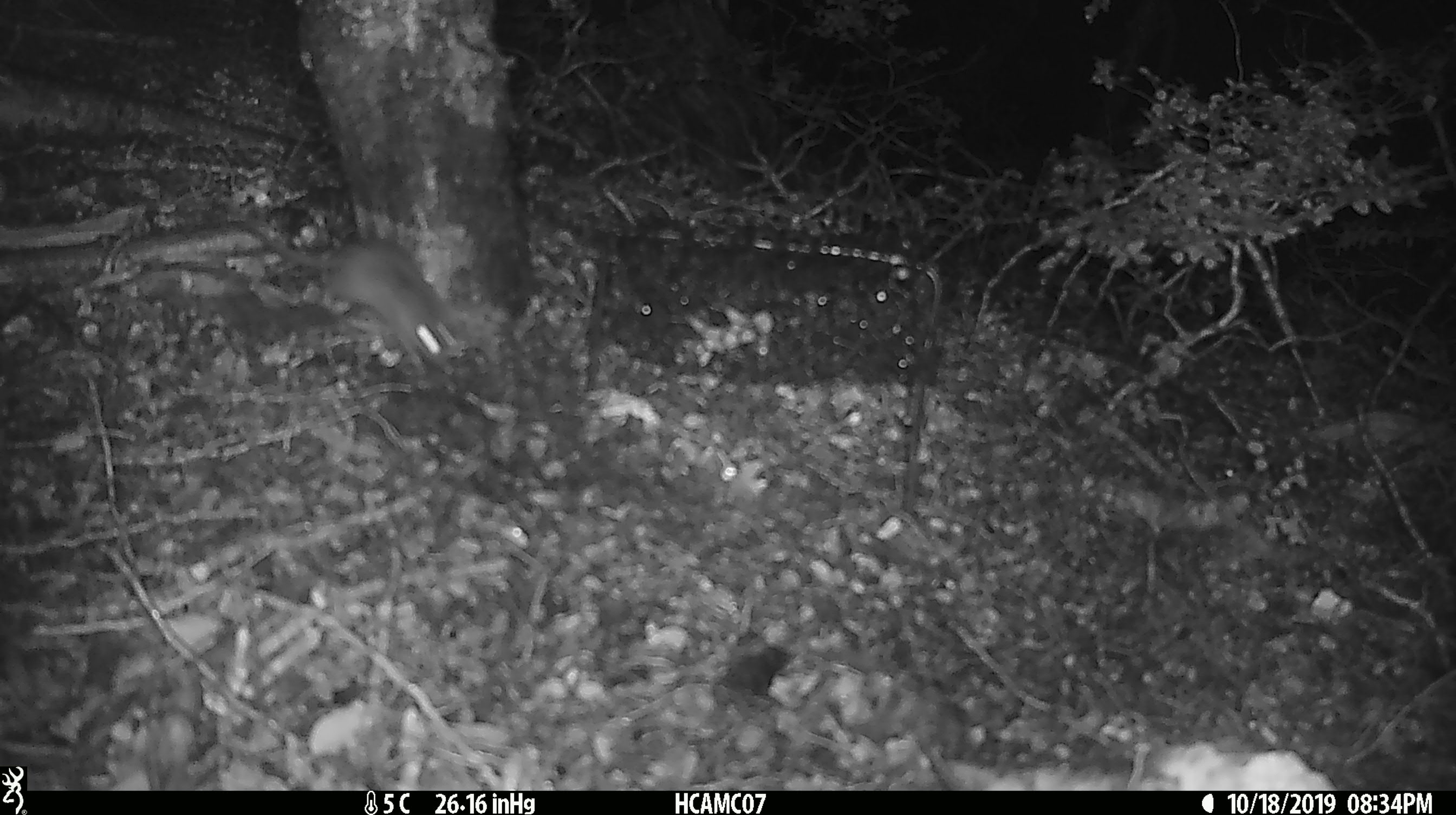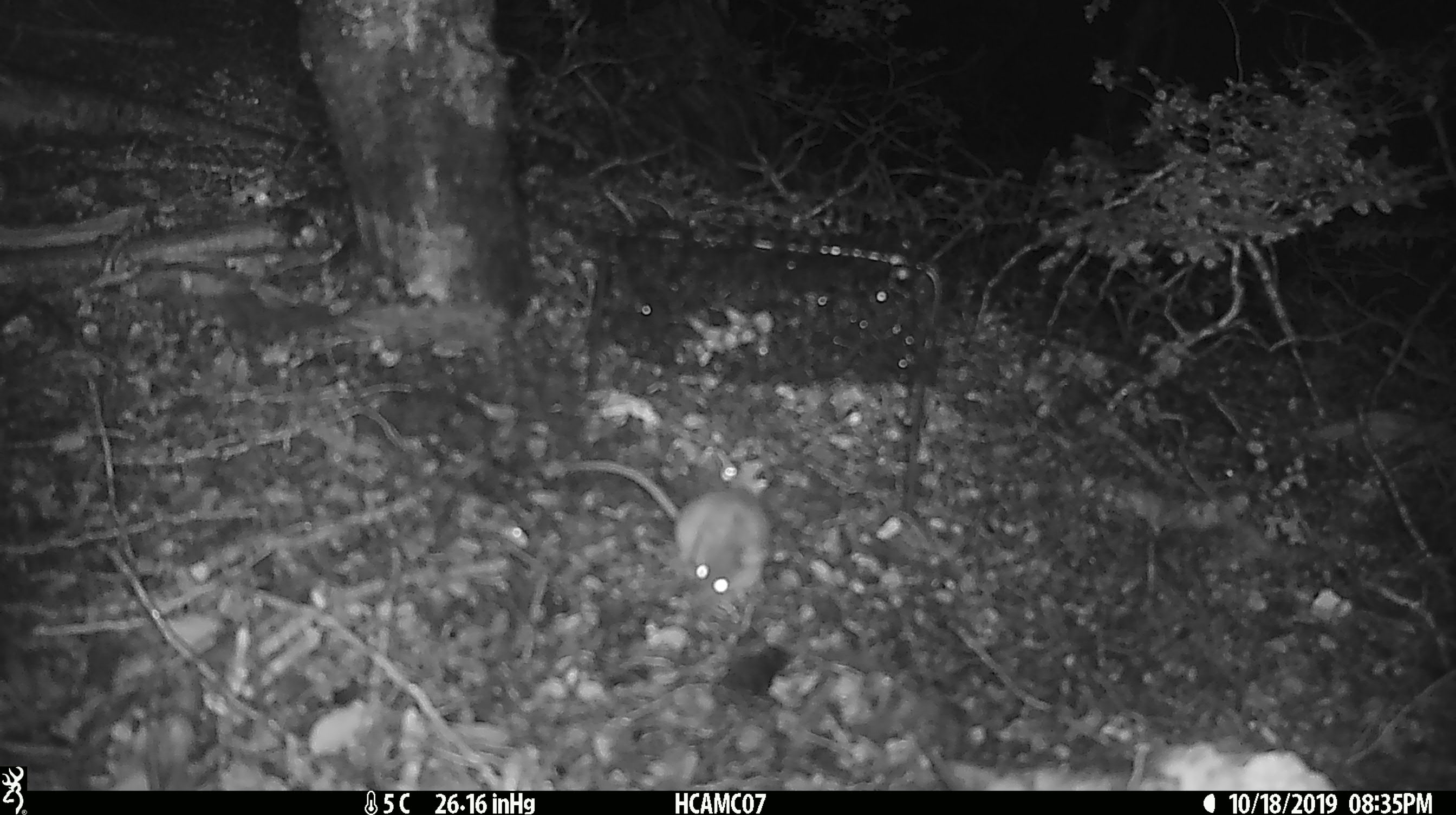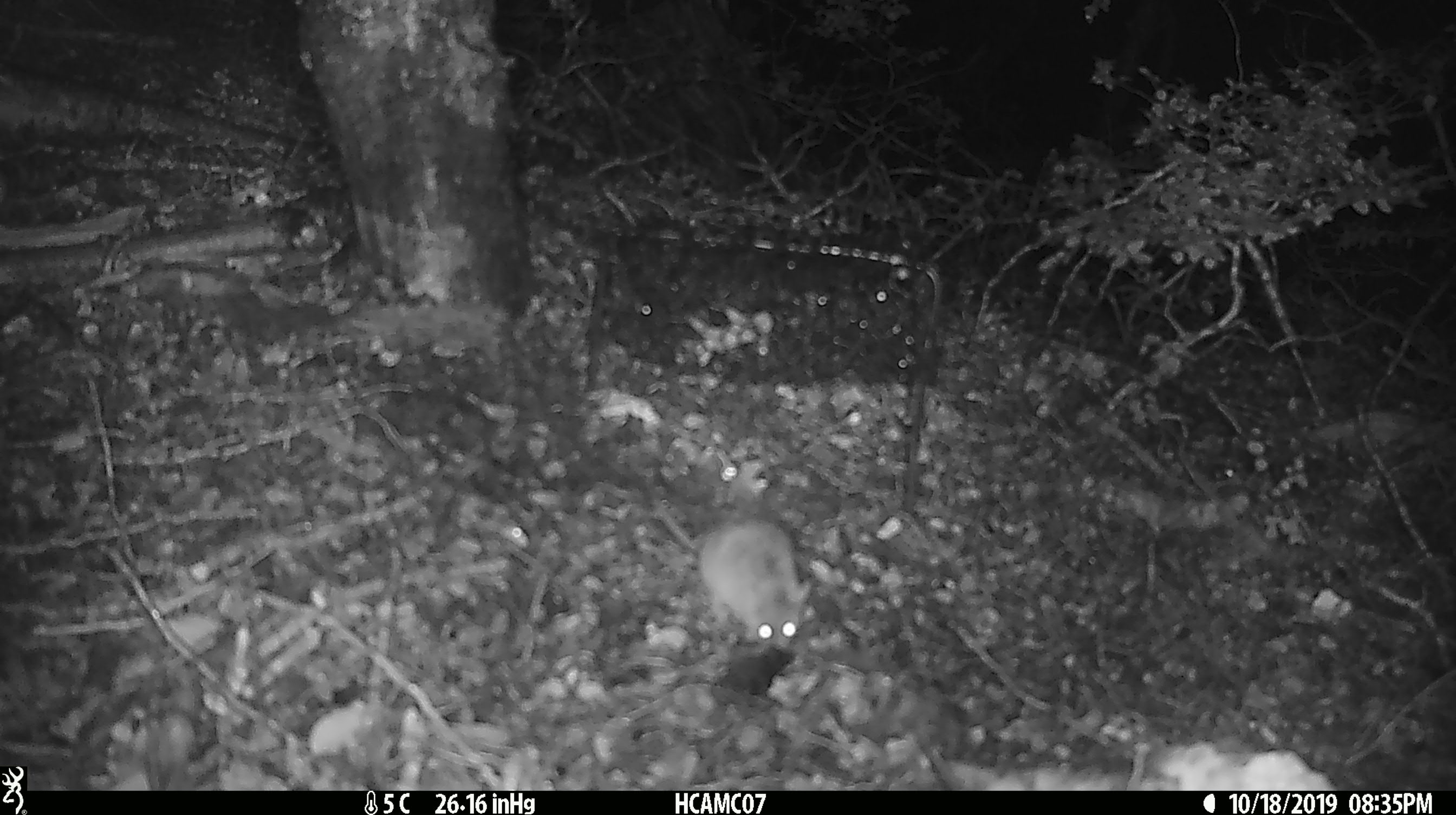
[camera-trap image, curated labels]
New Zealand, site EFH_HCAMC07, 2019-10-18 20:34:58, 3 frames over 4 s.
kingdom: Animalia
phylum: Chordata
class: Mammalia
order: Rodentia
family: Muridae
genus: Mus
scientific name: Mus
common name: mouse